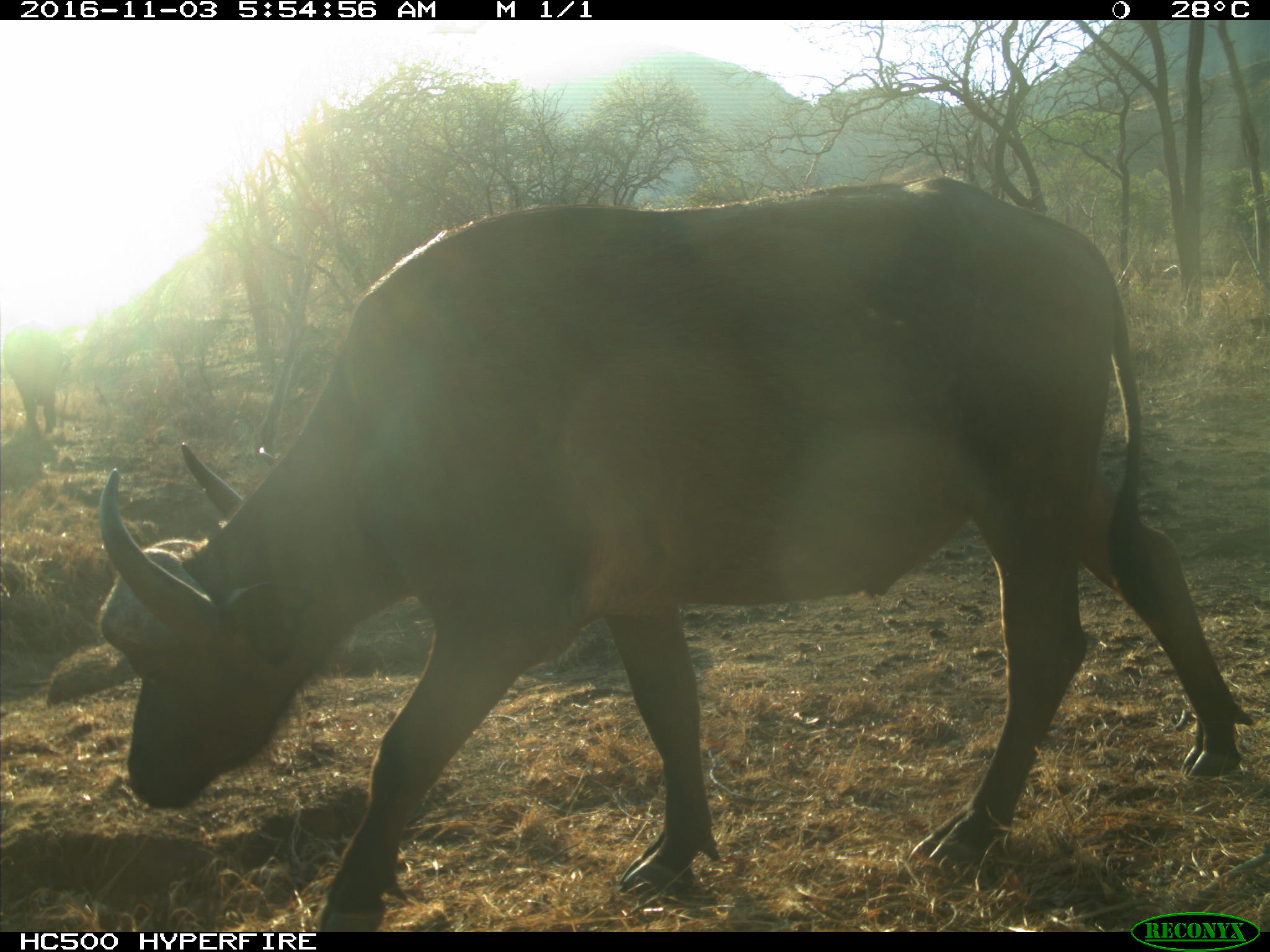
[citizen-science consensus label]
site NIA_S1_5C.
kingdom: Animalia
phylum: Chordata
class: Mammalia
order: Artiodactyla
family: Bovidae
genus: Syncerus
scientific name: Syncerus caffer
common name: african buffalo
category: buffalo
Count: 1.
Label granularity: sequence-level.